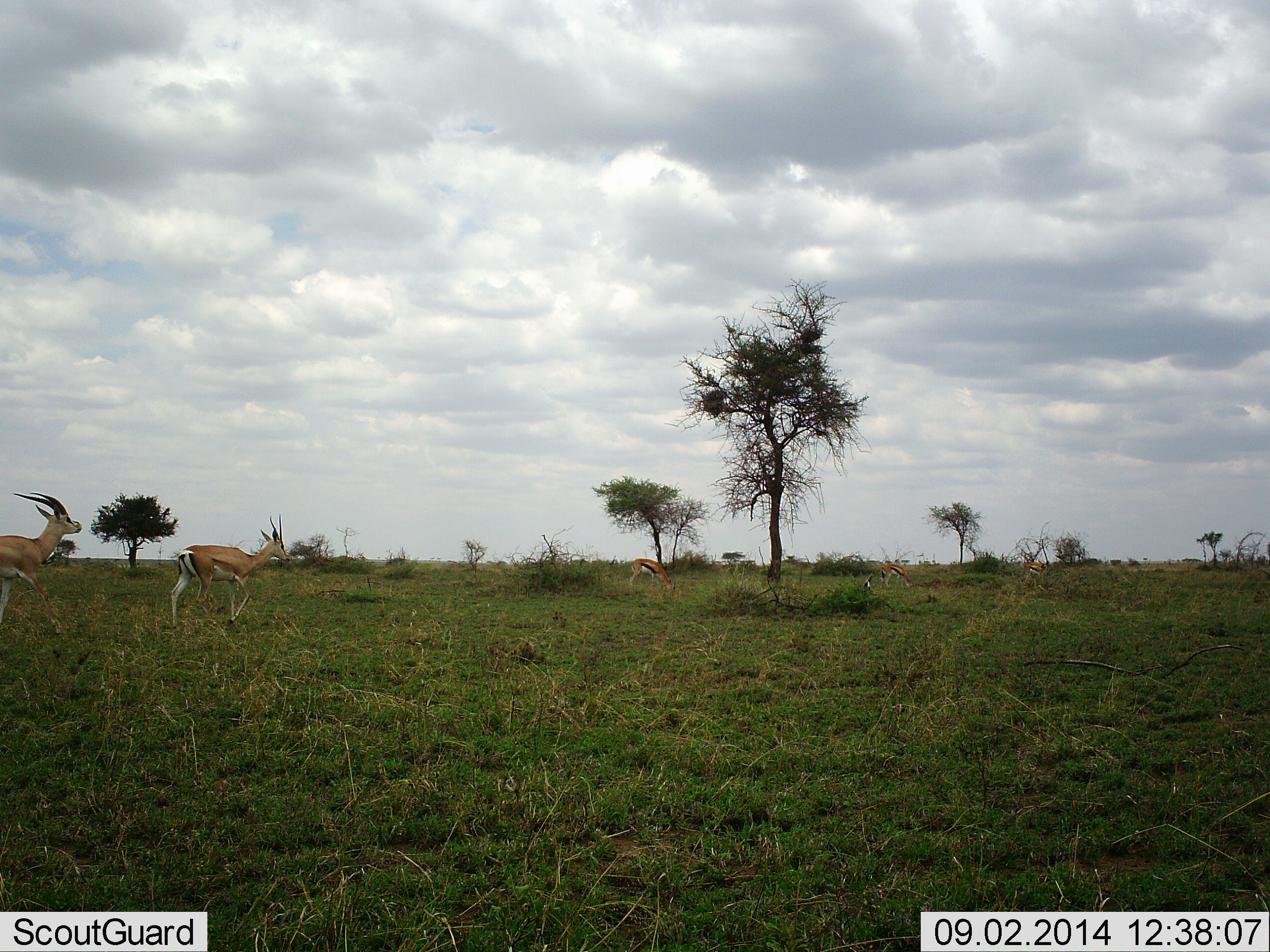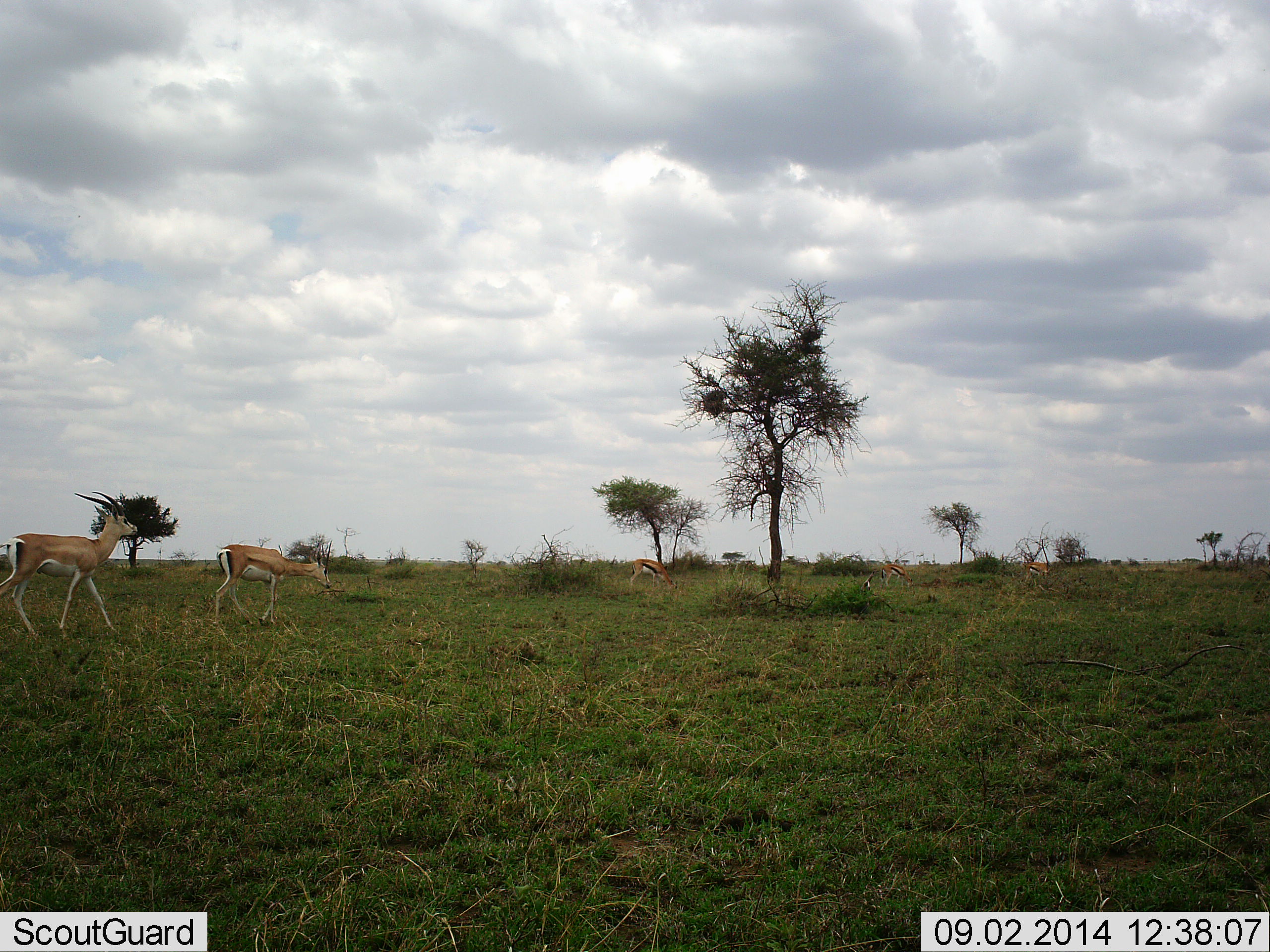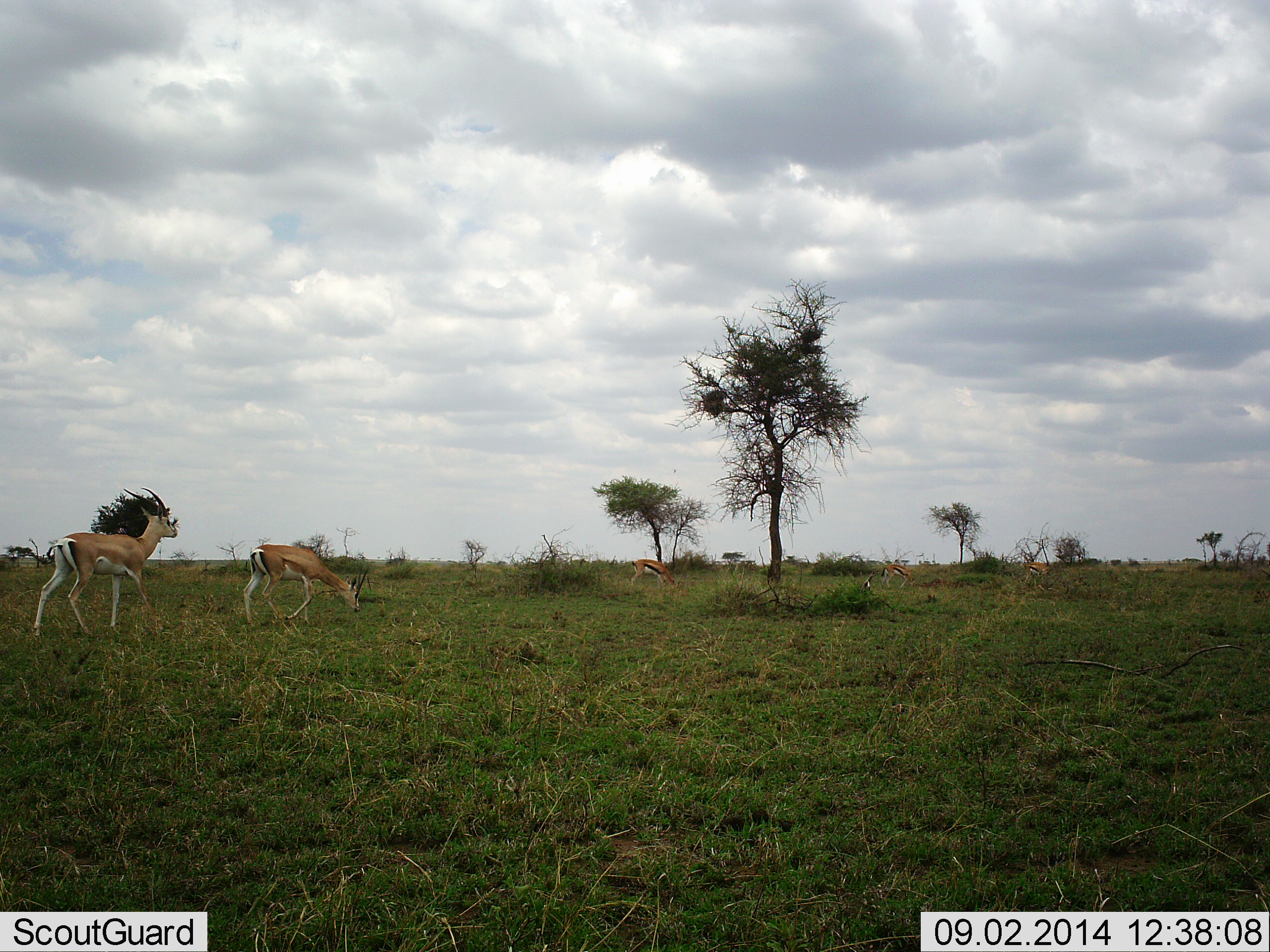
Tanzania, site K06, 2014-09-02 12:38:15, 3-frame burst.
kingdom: Animalia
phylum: Chordata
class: Mammalia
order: Artiodactyla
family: Bovidae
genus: Nanger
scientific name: Nanger granti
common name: grant's gazelle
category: gazellegrants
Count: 2.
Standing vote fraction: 0%.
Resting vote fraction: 0%.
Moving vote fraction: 100%.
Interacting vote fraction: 7%.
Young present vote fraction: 0%.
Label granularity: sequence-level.